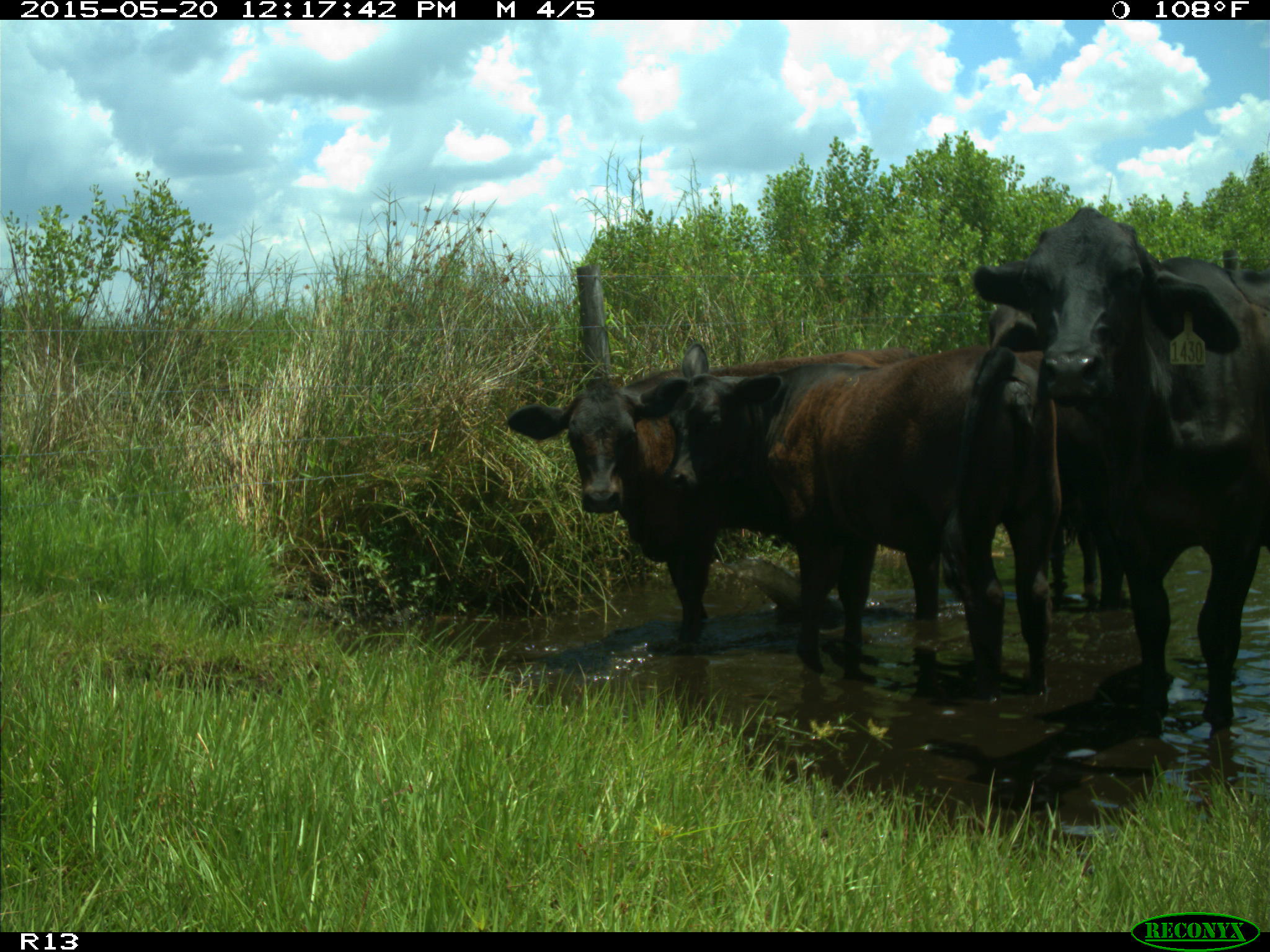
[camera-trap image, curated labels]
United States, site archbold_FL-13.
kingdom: Animalia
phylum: Chordata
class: Mammalia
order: Artiodactyla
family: Bovidae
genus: Bos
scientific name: Bos taurus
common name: domestic cow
Bos taurus (domestic cow).